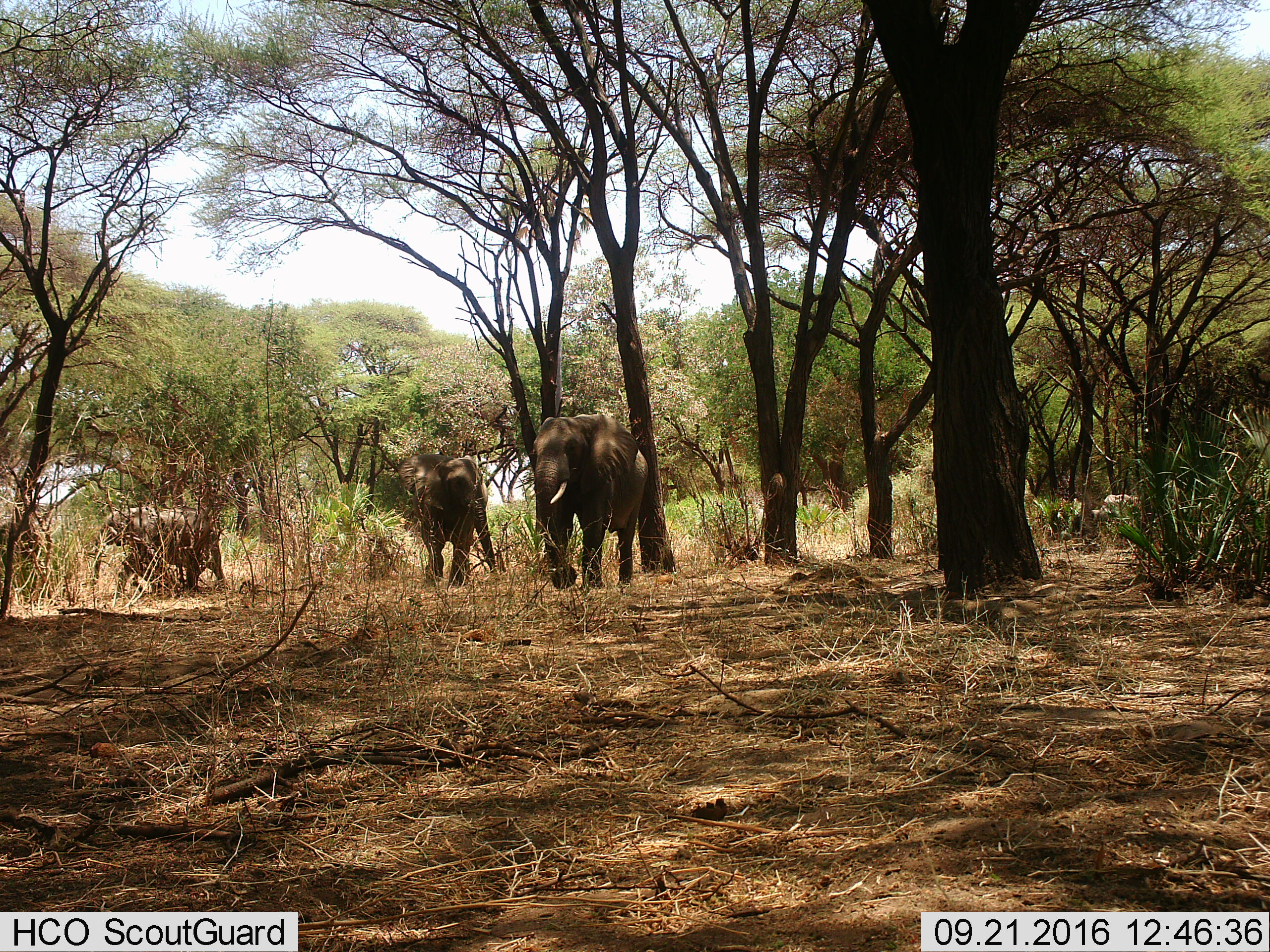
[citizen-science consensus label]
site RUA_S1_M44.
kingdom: Animalia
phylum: Chordata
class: Mammalia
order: Proboscidea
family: Elephantidae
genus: Loxodonta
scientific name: Loxodonta africana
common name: african bush elephant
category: elephant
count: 3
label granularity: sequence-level